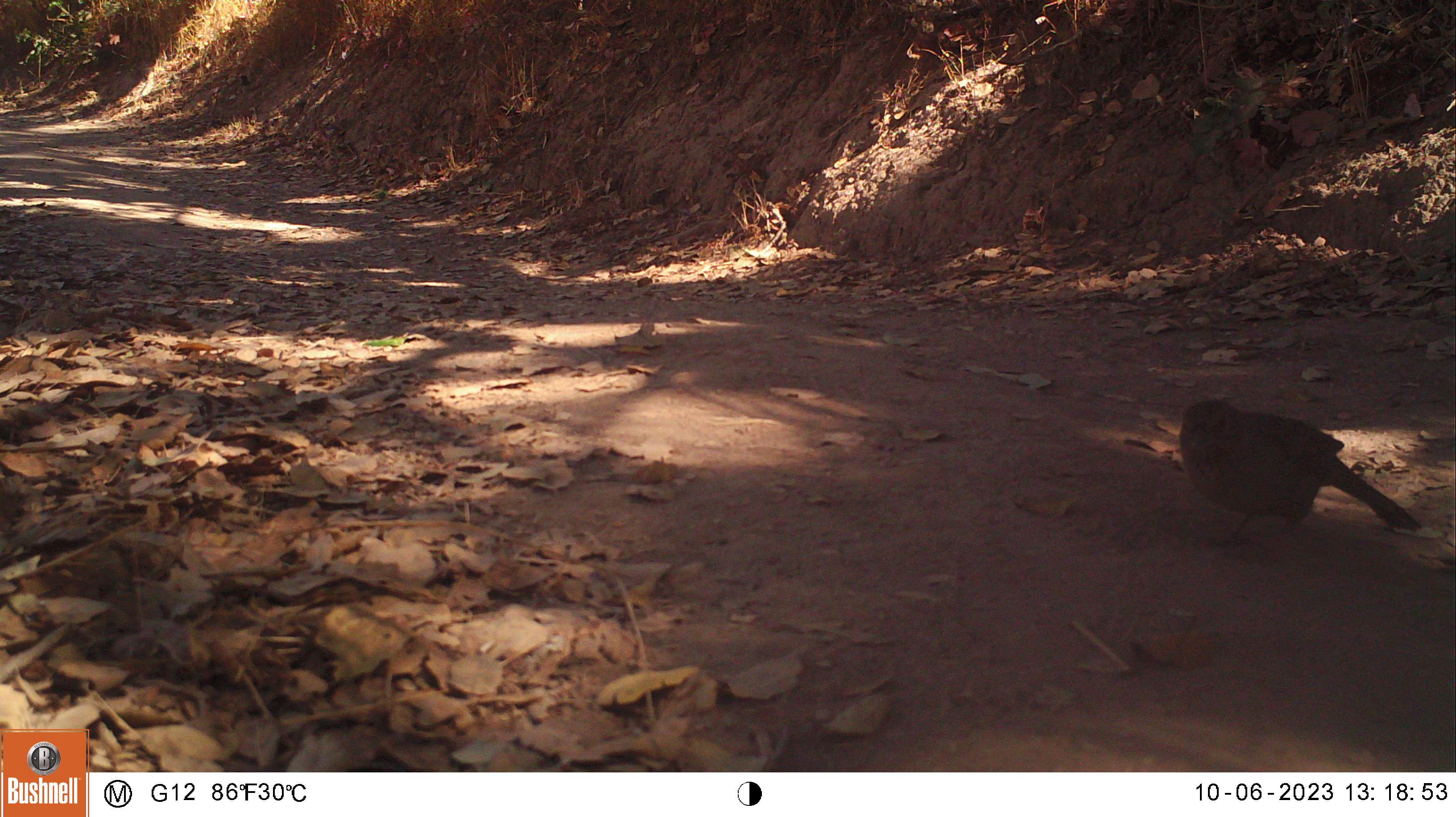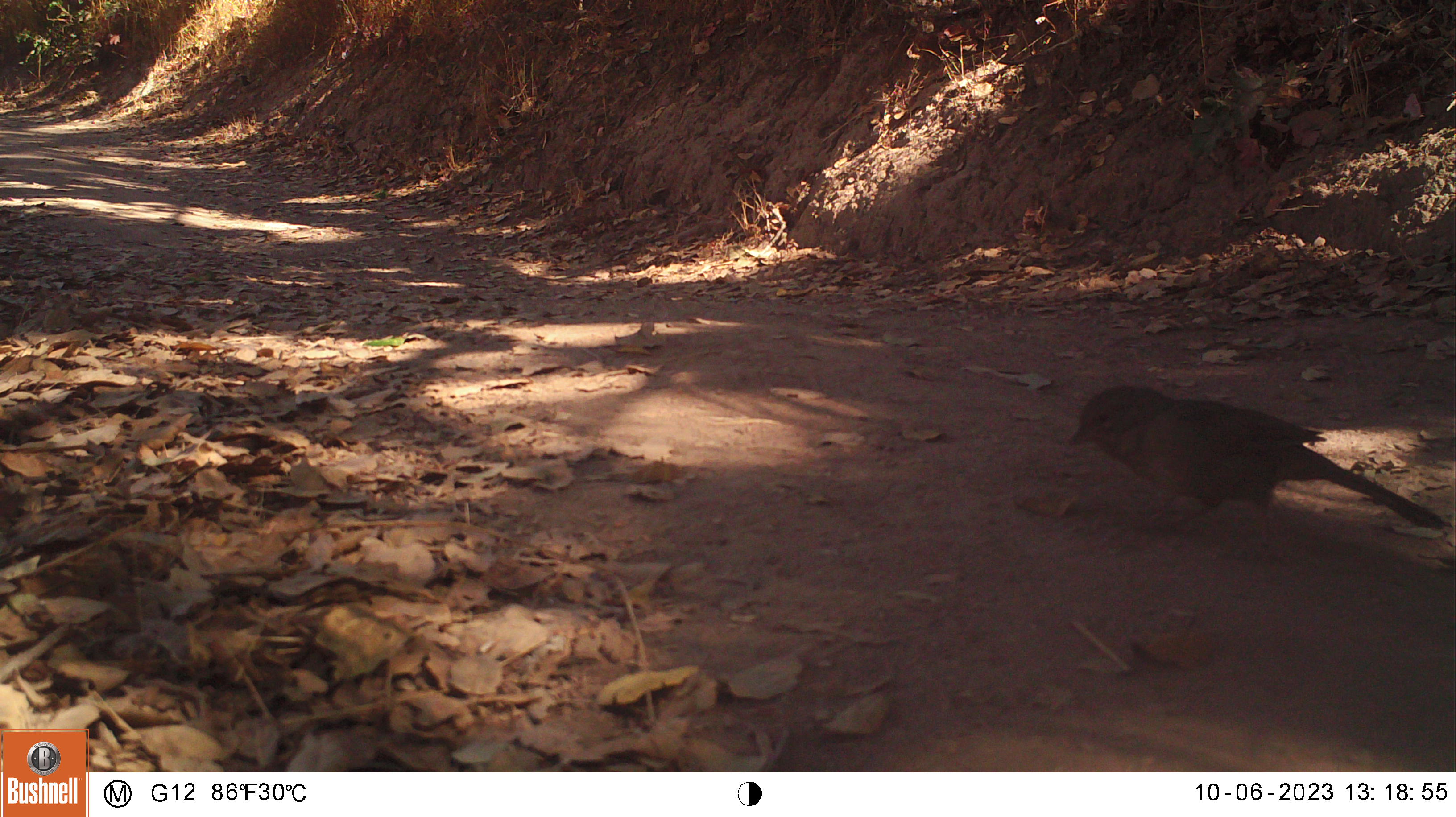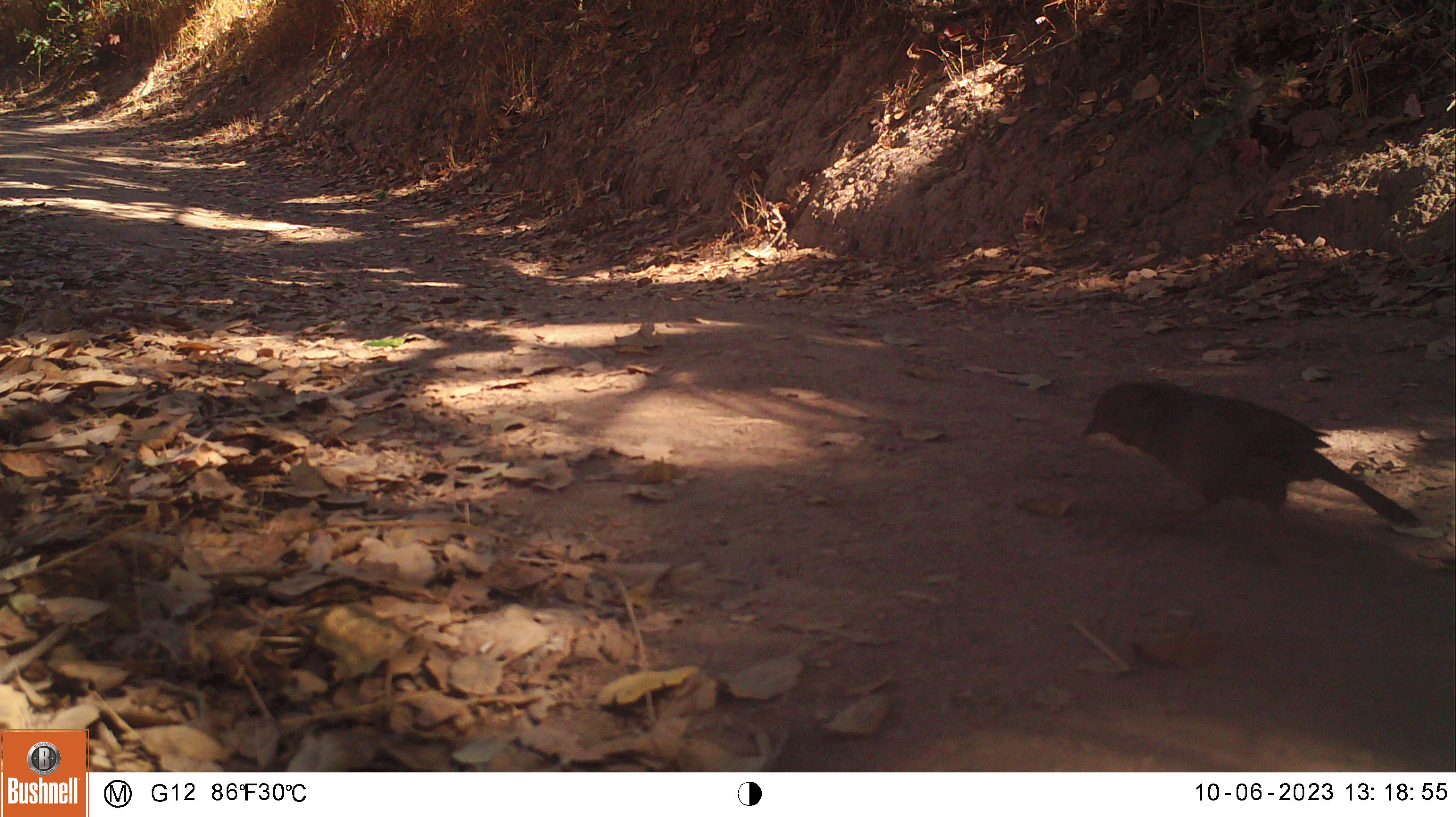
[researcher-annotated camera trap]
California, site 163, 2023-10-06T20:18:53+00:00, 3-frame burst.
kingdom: Animalia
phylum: Chordata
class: Aves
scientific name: Aves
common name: bird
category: unknown bird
Unknown bird (bird) (Aves).